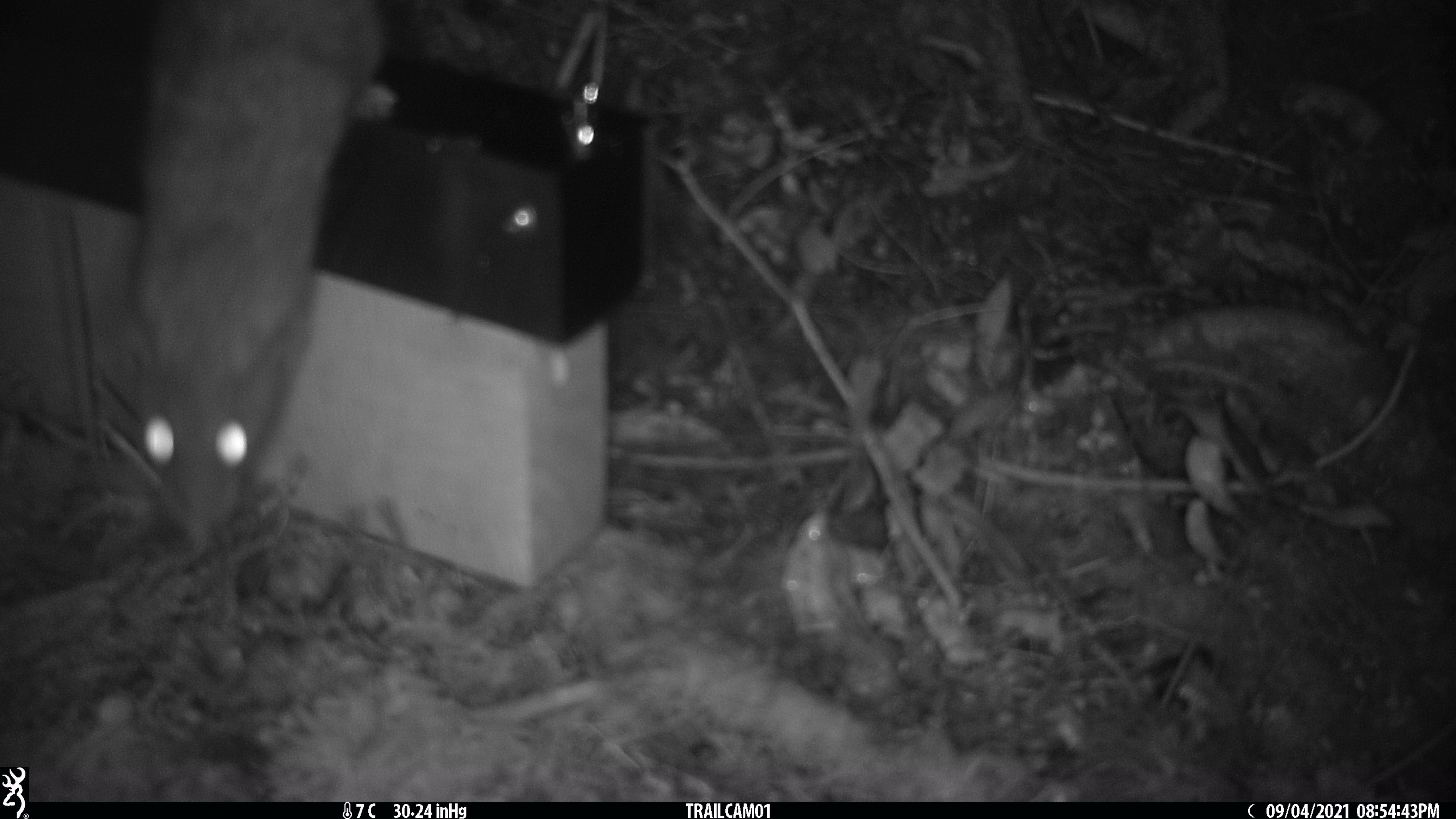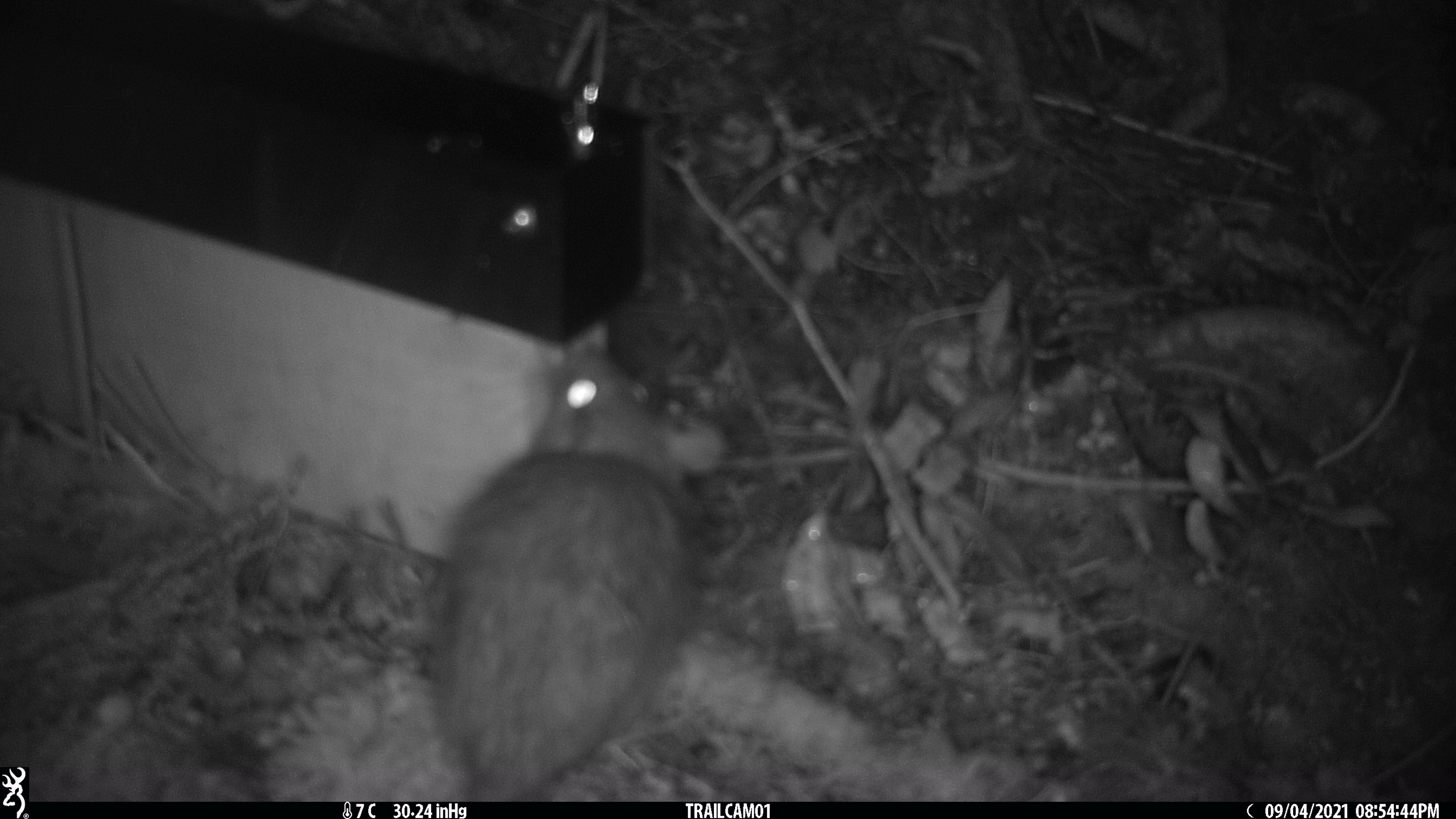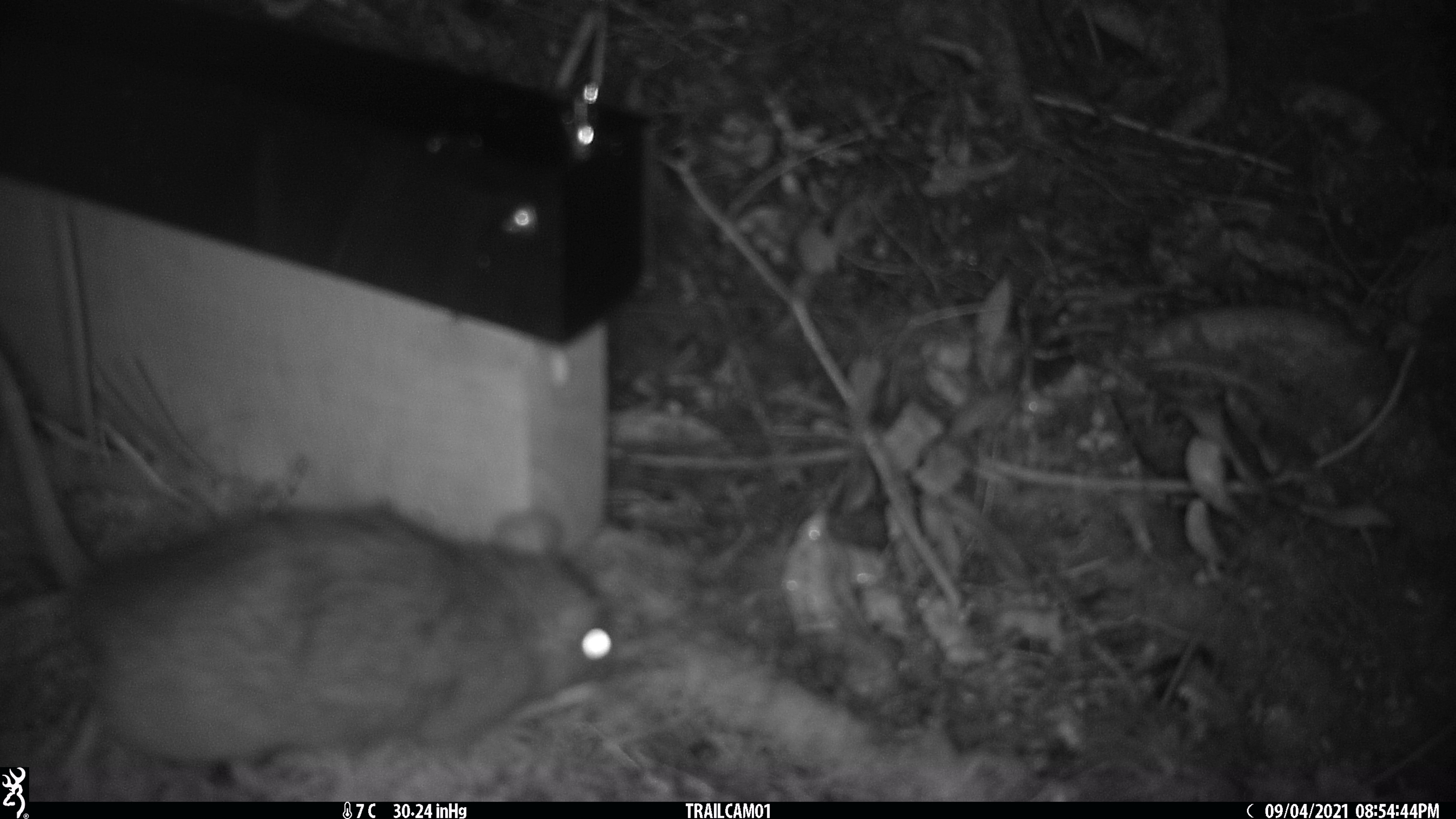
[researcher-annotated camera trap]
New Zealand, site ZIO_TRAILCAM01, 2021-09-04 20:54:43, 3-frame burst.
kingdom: Animalia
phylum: Chordata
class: Mammalia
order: Rodentia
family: Muridae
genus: Rattus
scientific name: Rattus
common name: rat